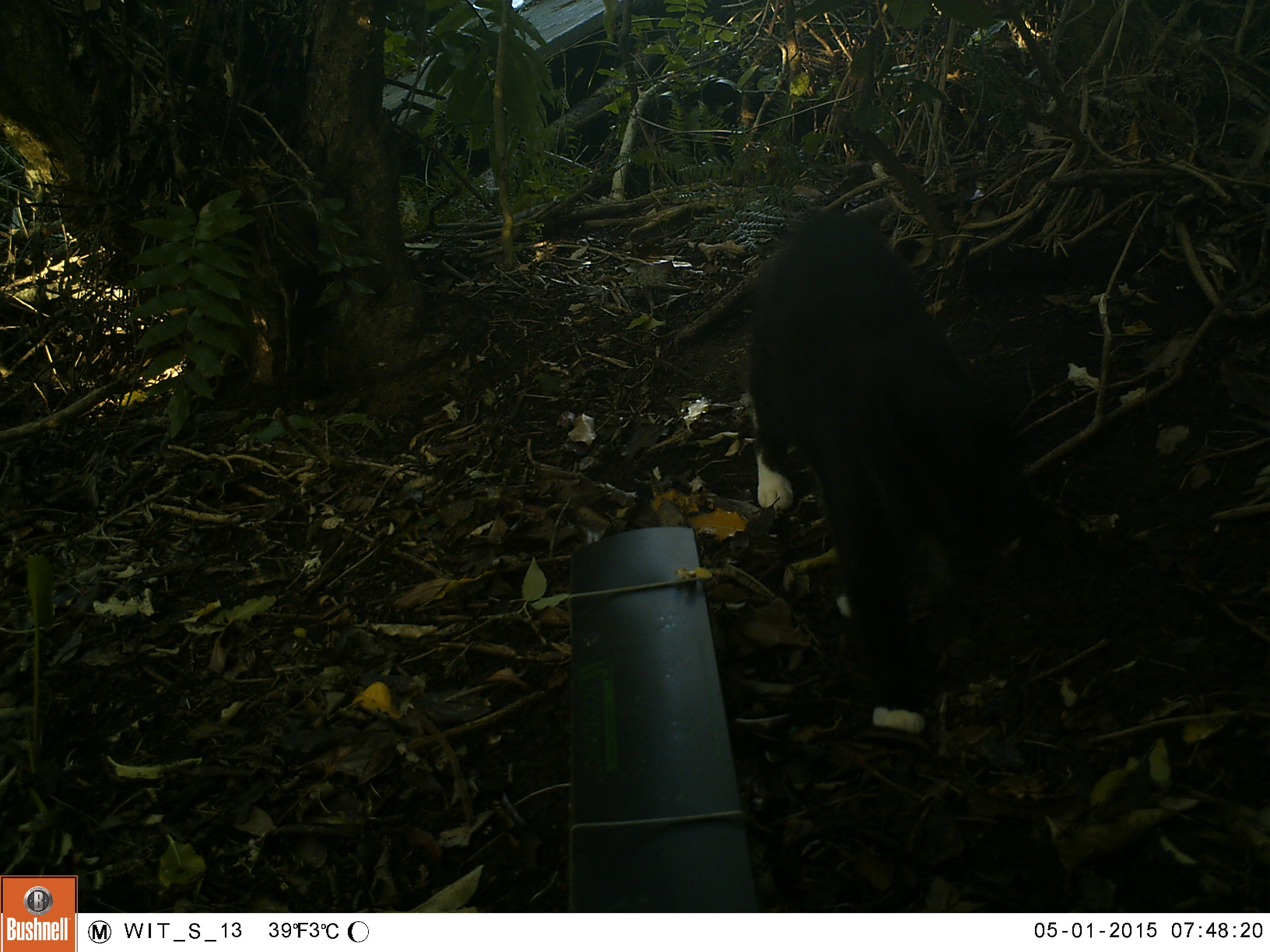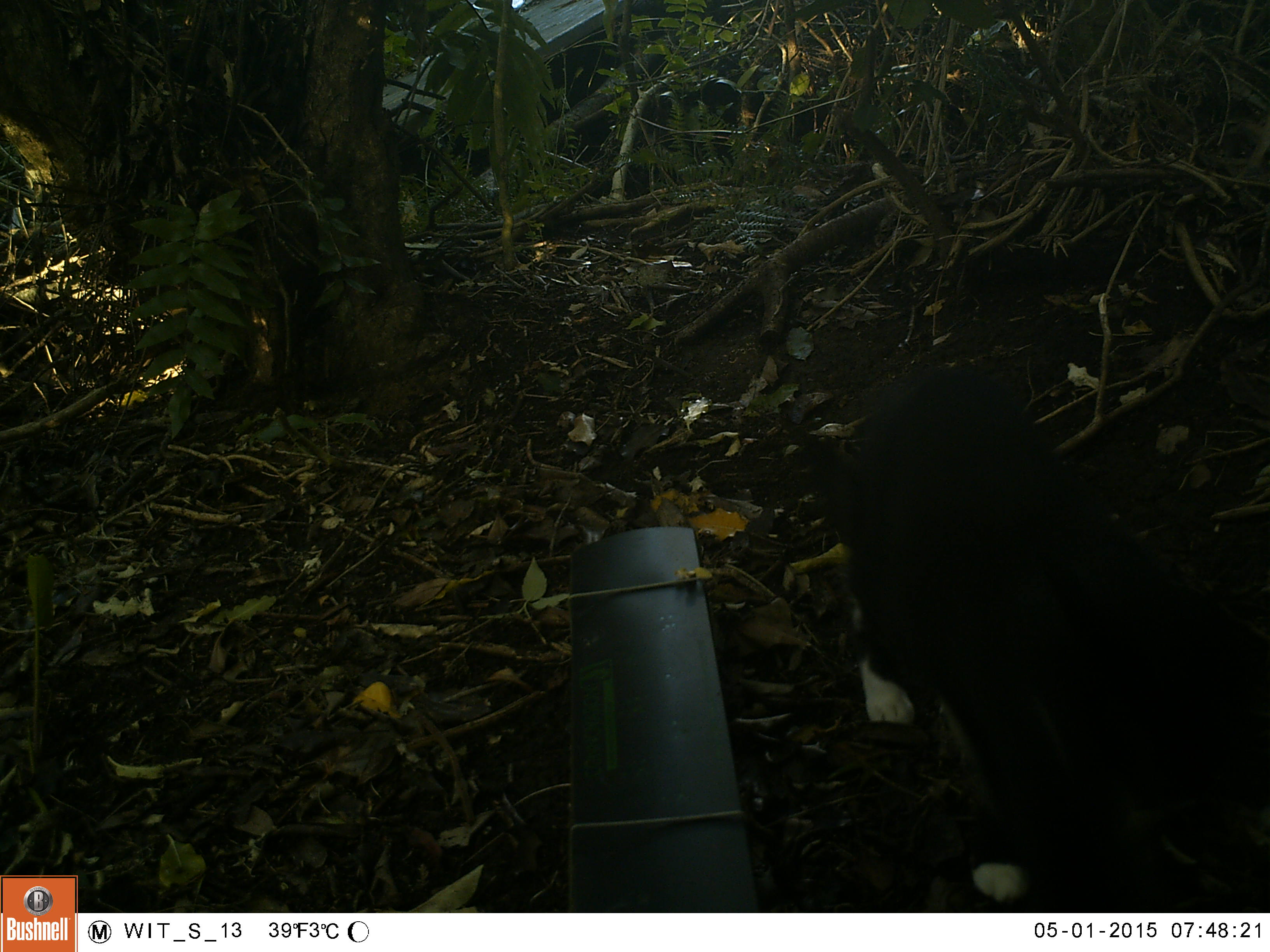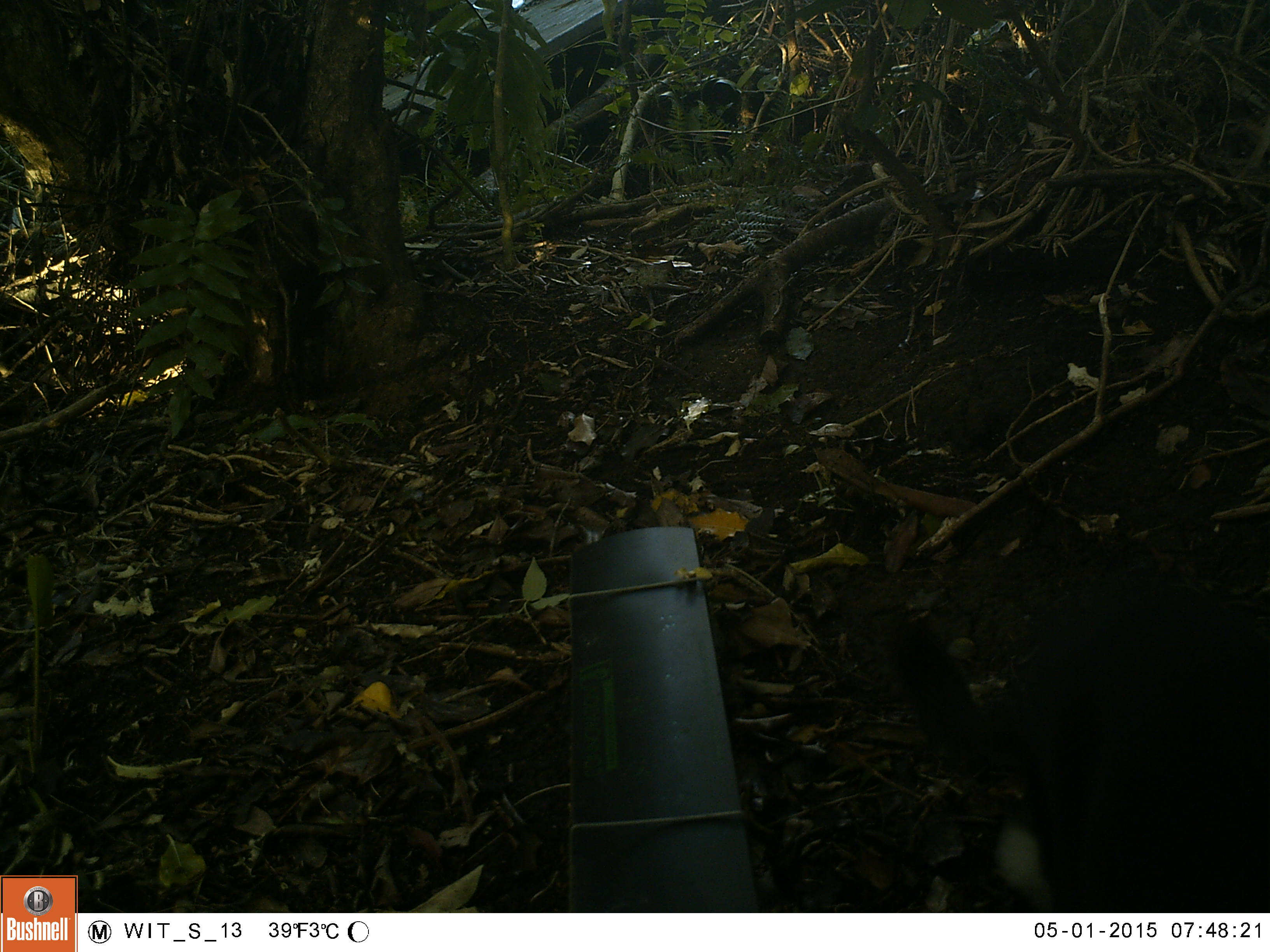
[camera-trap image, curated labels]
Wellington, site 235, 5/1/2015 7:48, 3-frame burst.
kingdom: Animalia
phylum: Chordata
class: Mammalia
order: Carnivora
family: Felidae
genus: Felis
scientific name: Felis catus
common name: cat